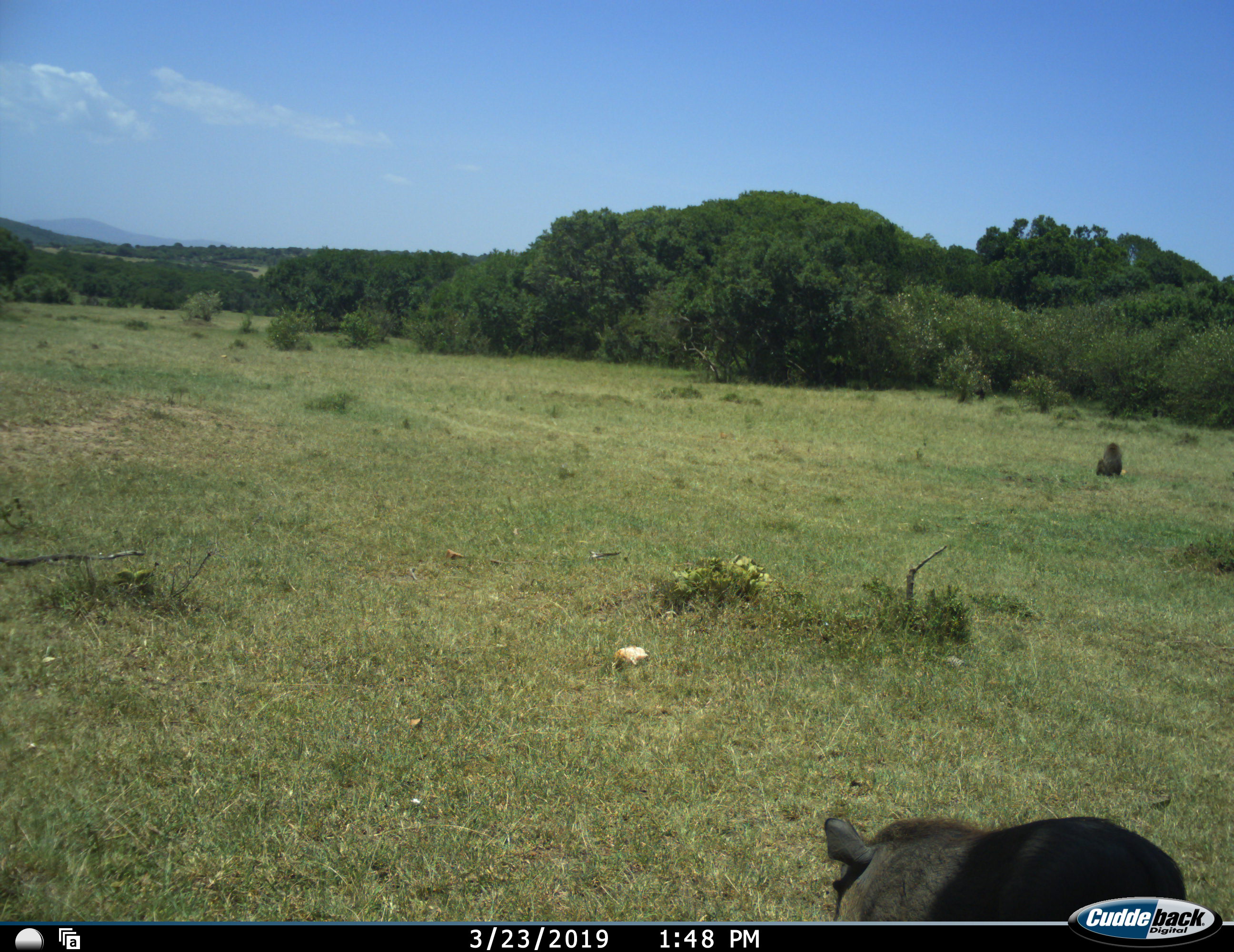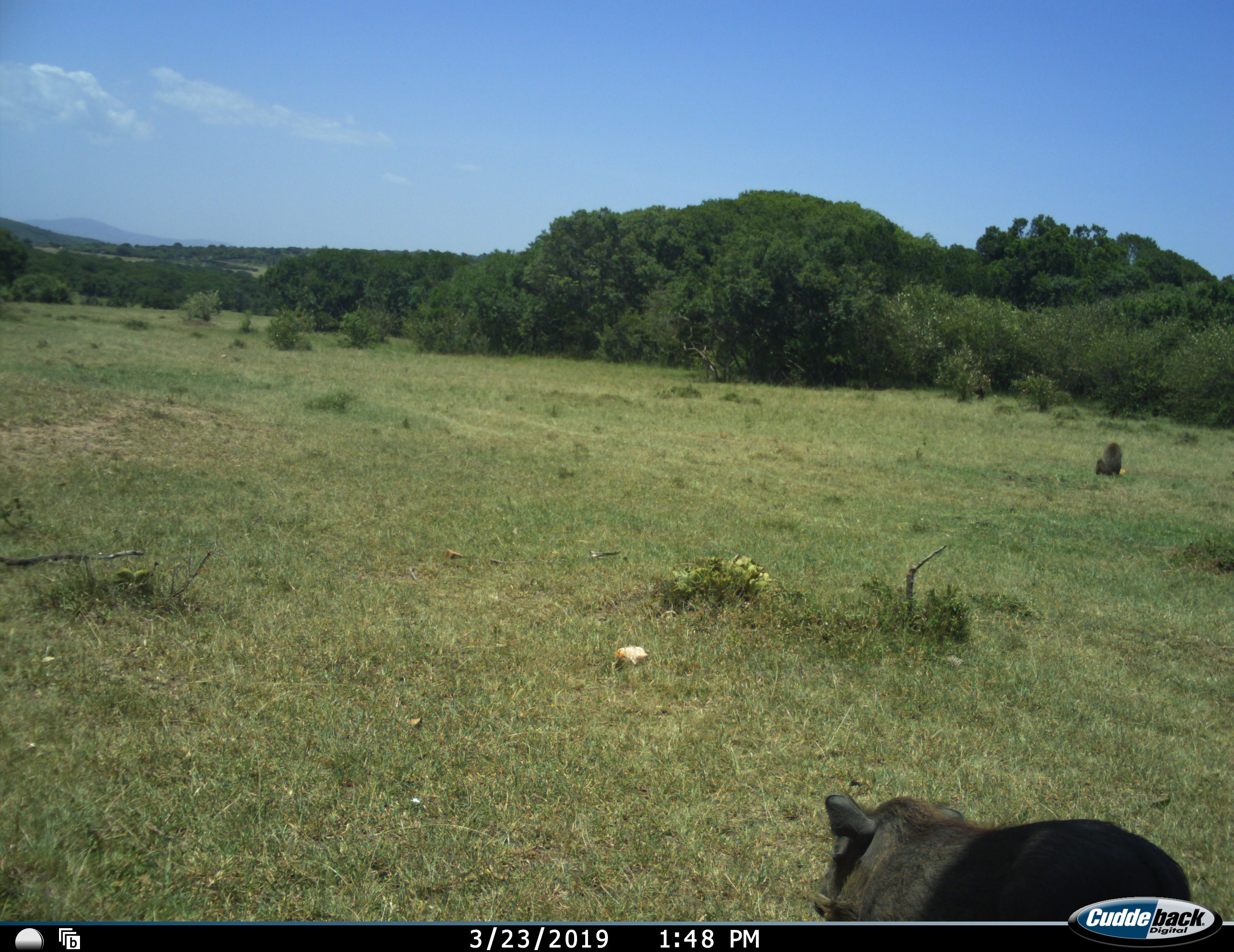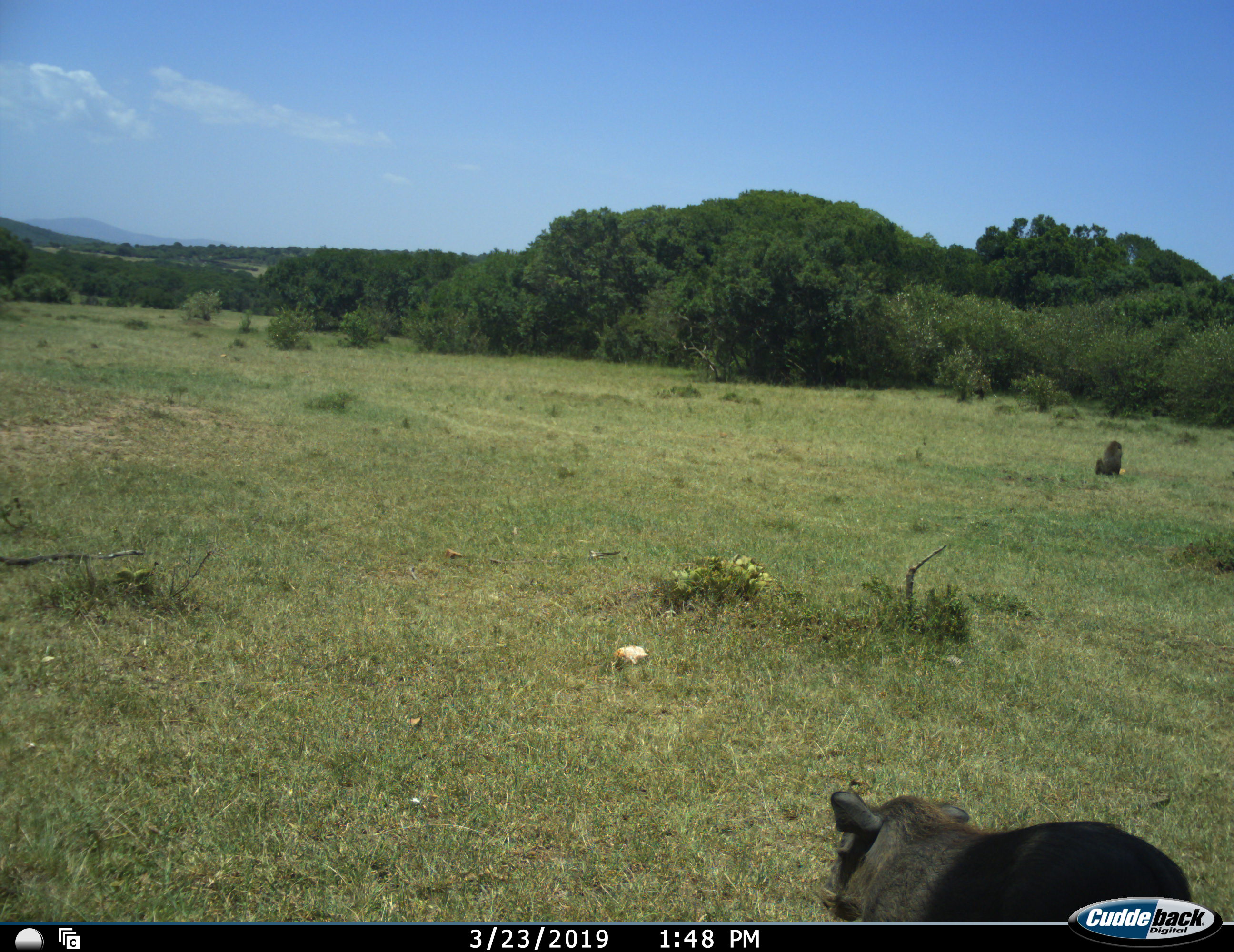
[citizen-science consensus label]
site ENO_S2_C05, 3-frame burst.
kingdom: Animalia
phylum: Chordata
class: Mammalia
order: Artiodactyla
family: Suidae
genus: Phacochoerus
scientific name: Phacochoerus africanus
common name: warthog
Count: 1.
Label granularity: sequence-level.